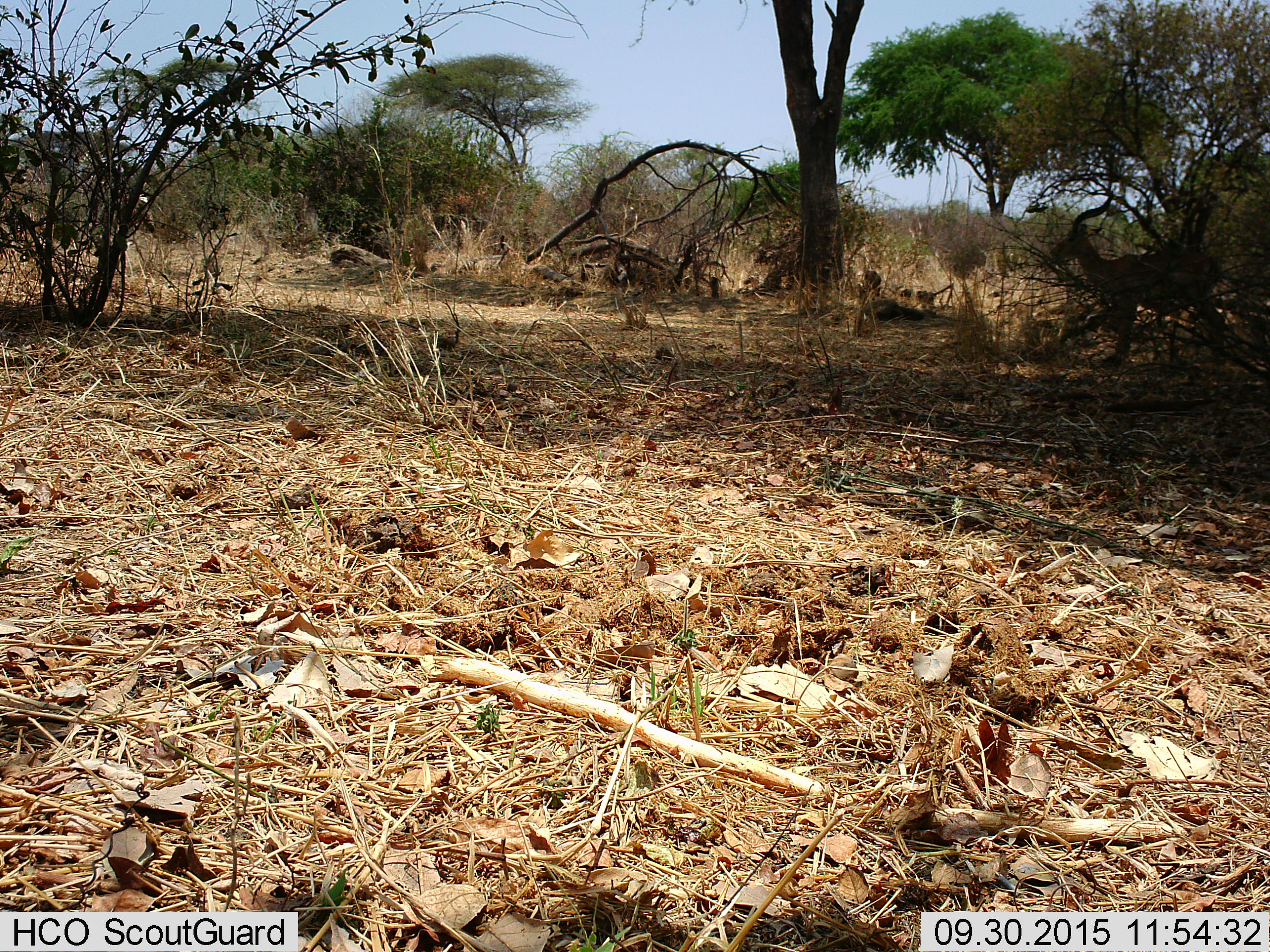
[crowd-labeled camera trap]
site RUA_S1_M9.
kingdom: Animalia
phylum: Chordata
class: Mammalia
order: Artiodactyla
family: Bovidae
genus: Aepyceros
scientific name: Aepyceros melampus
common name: impala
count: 1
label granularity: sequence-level